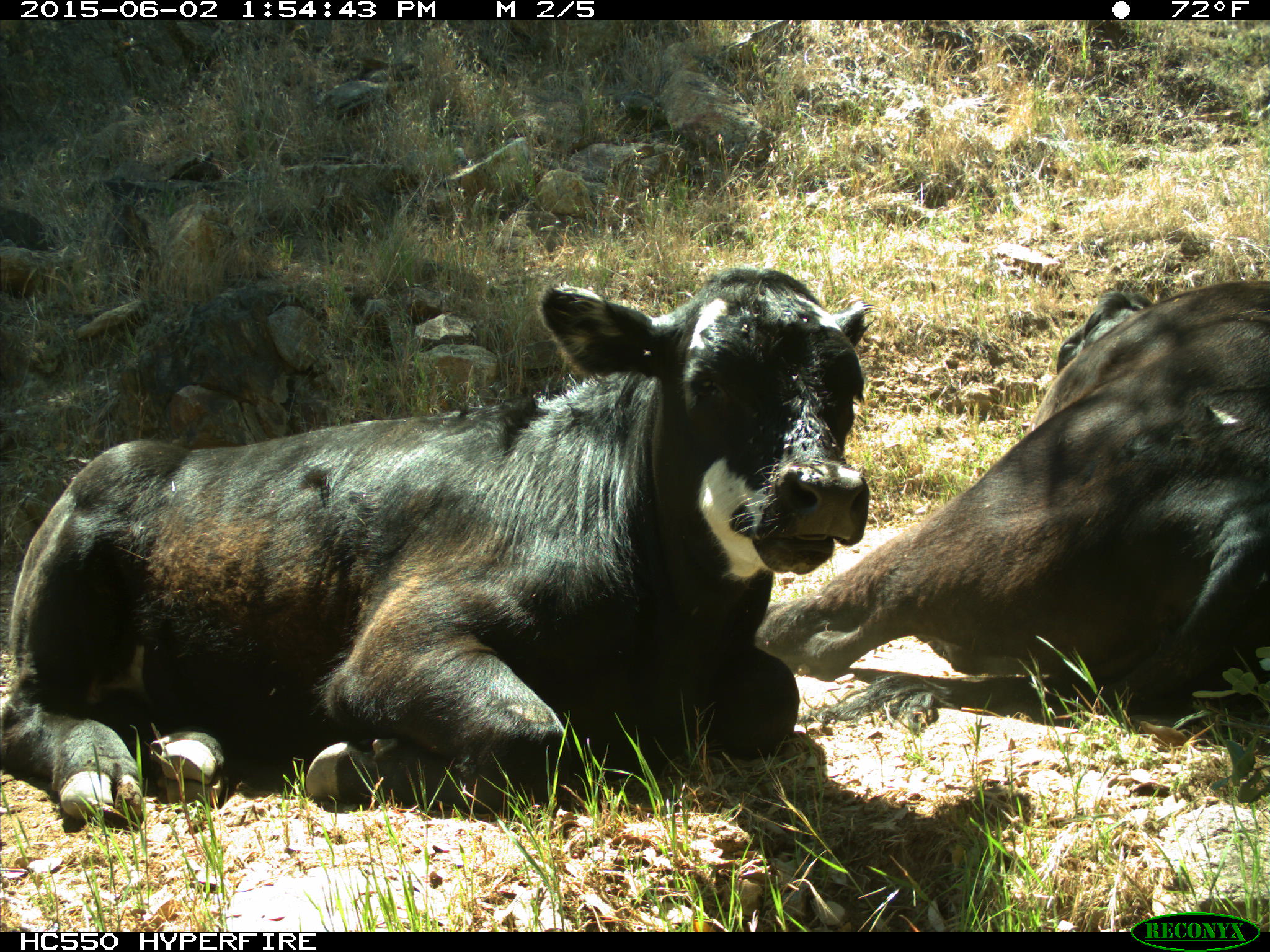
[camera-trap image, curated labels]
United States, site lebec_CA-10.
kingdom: Animalia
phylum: Chordata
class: Mammalia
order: Artiodactyla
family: Bovidae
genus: Bos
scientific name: Bos taurus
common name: domestic cow